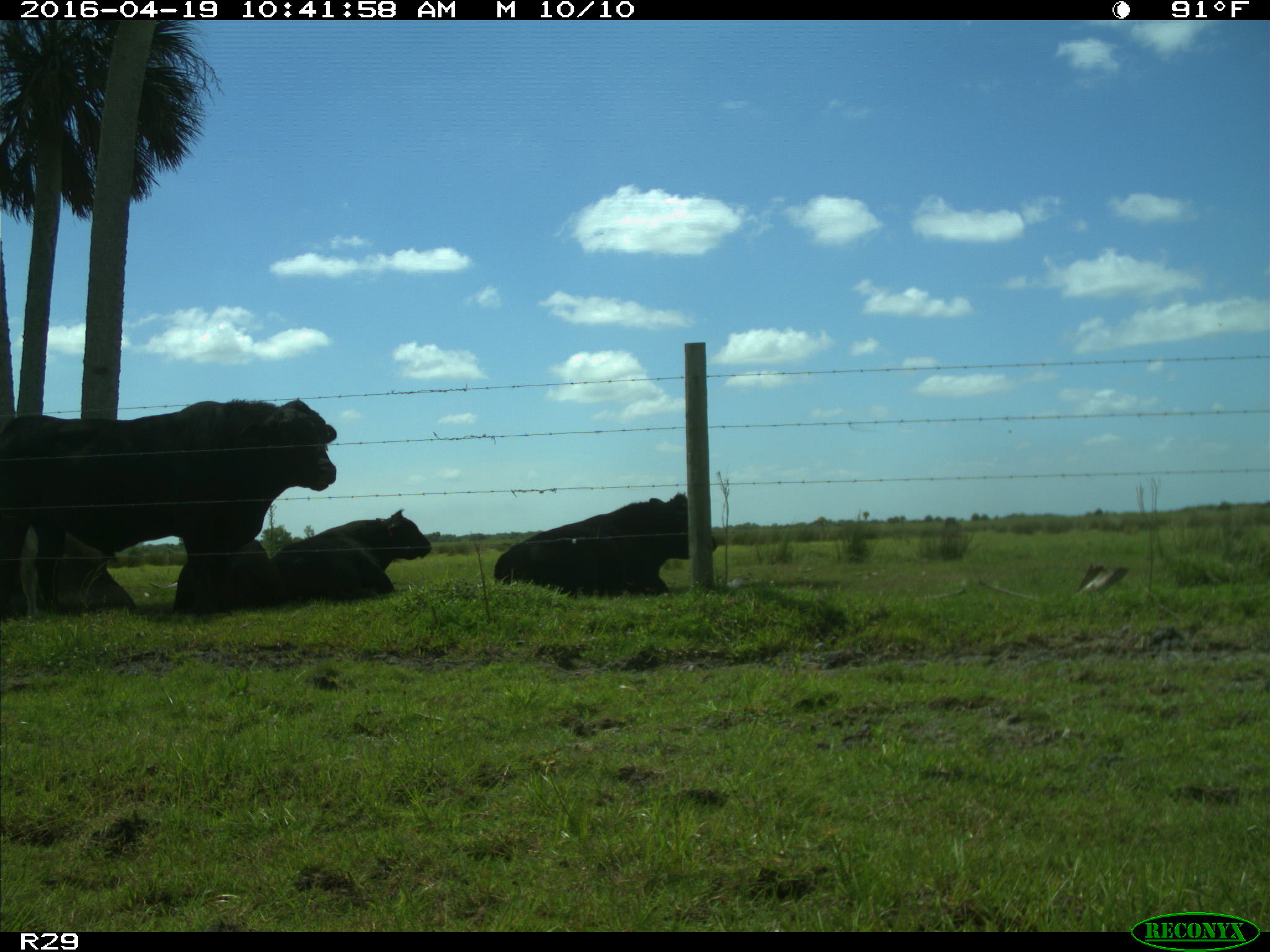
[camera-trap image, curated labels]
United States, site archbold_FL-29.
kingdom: Animalia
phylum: Chordata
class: Mammalia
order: Artiodactyla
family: Bovidae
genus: Bos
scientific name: Bos taurus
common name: domestic cow